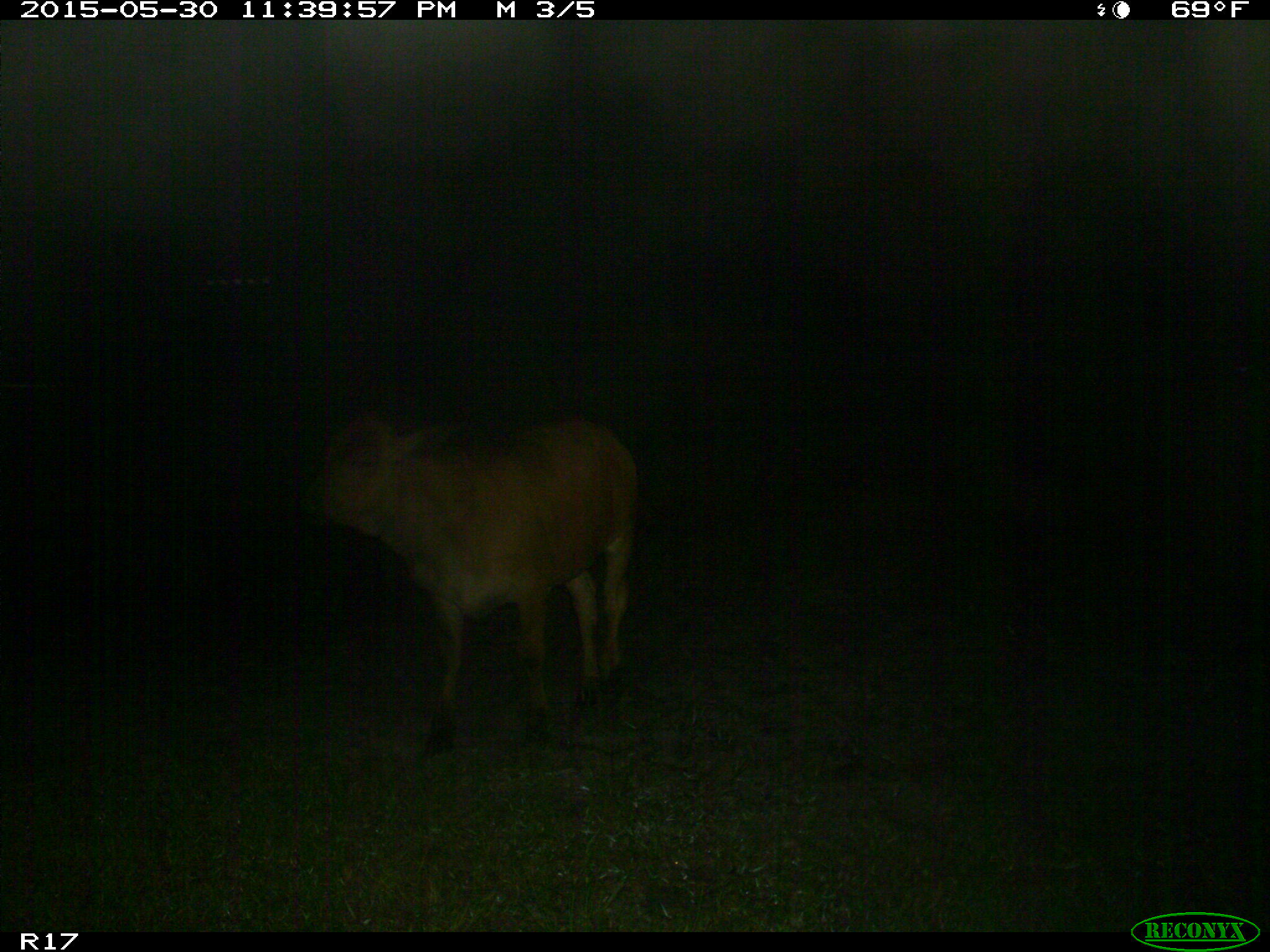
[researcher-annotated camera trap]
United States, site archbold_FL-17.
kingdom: Animalia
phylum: Chordata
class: Mammalia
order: Artiodactyla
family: Bovidae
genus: Bos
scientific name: Bos taurus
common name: domestic cow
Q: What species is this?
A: Bos taurus (domestic cow).